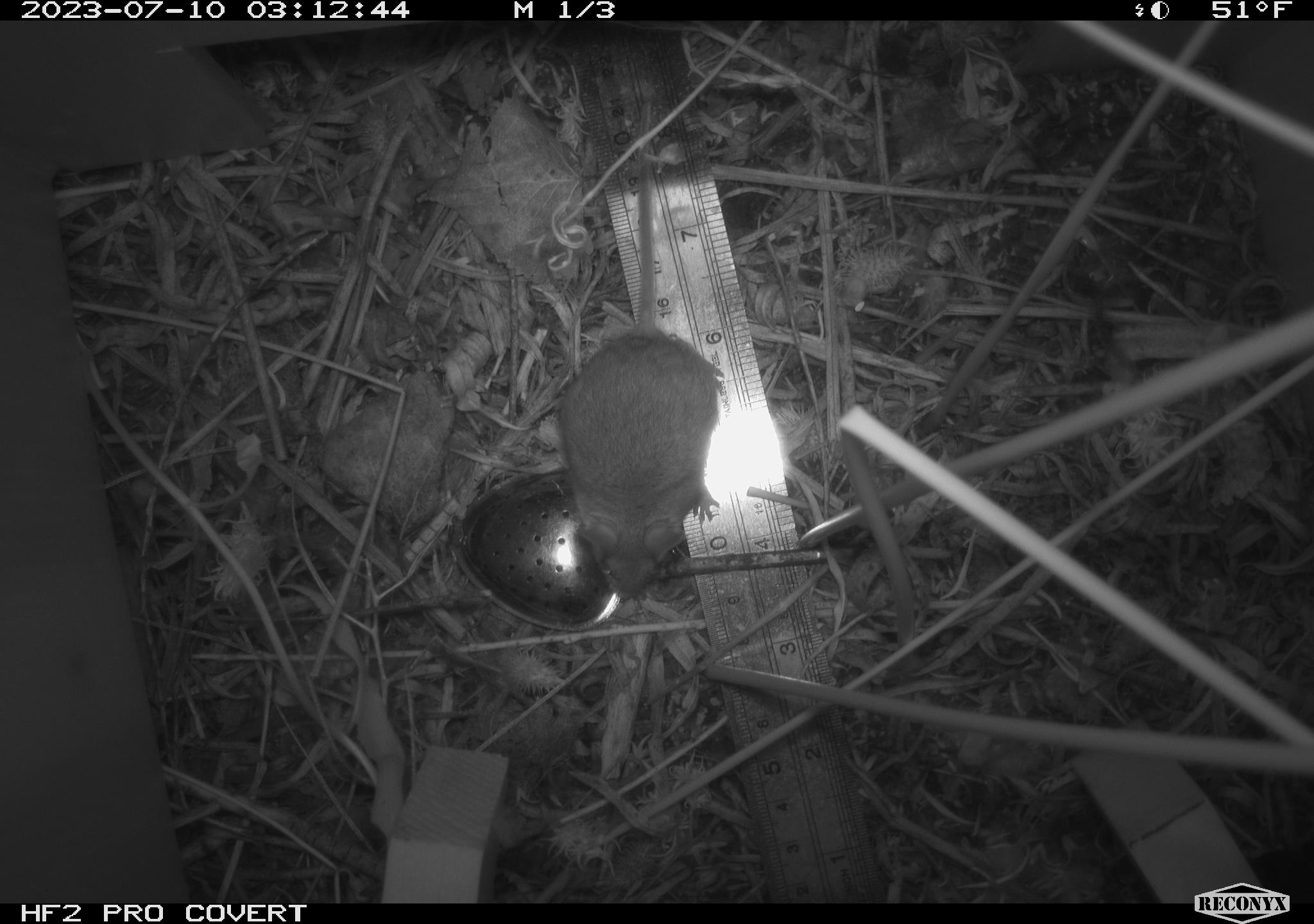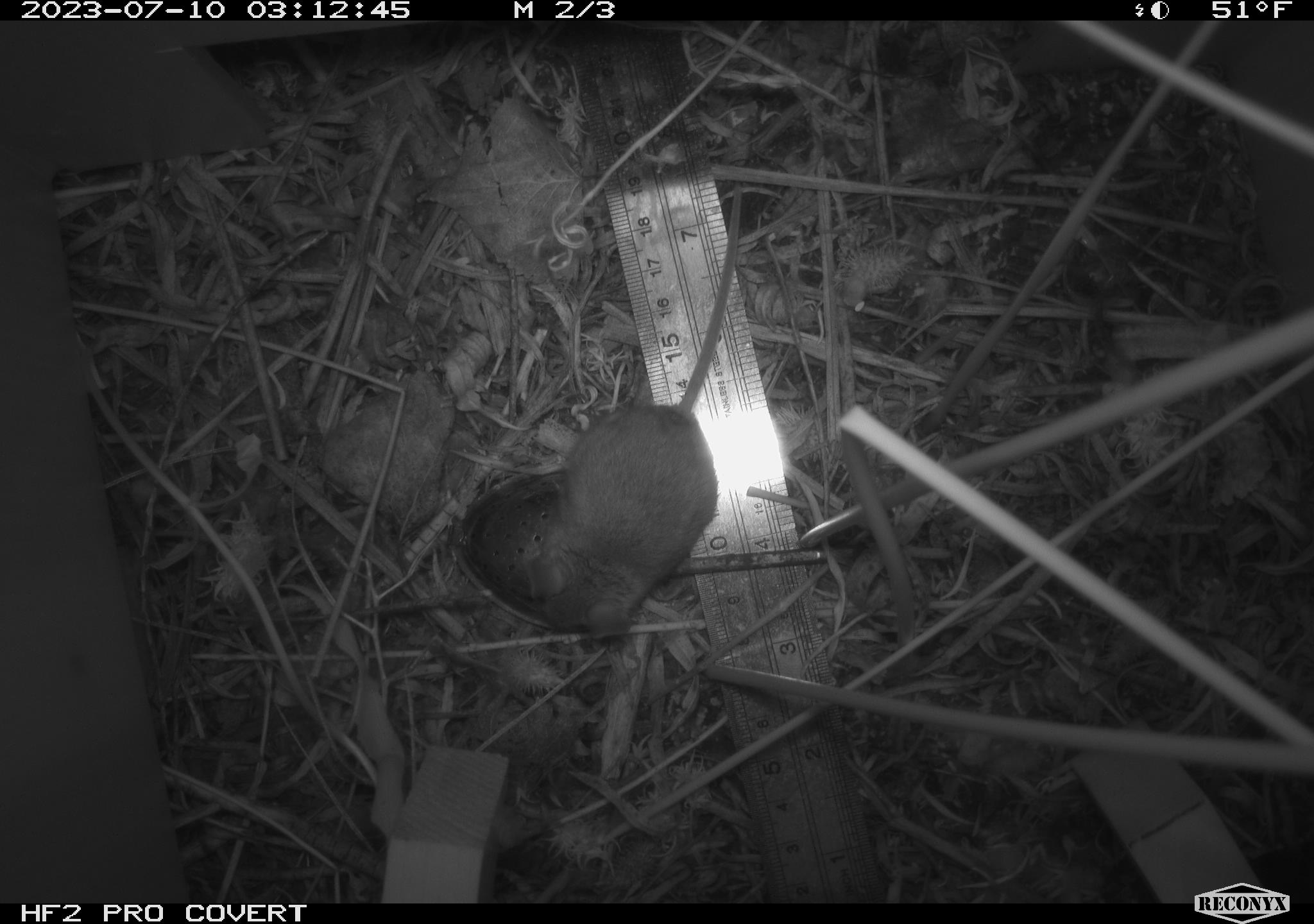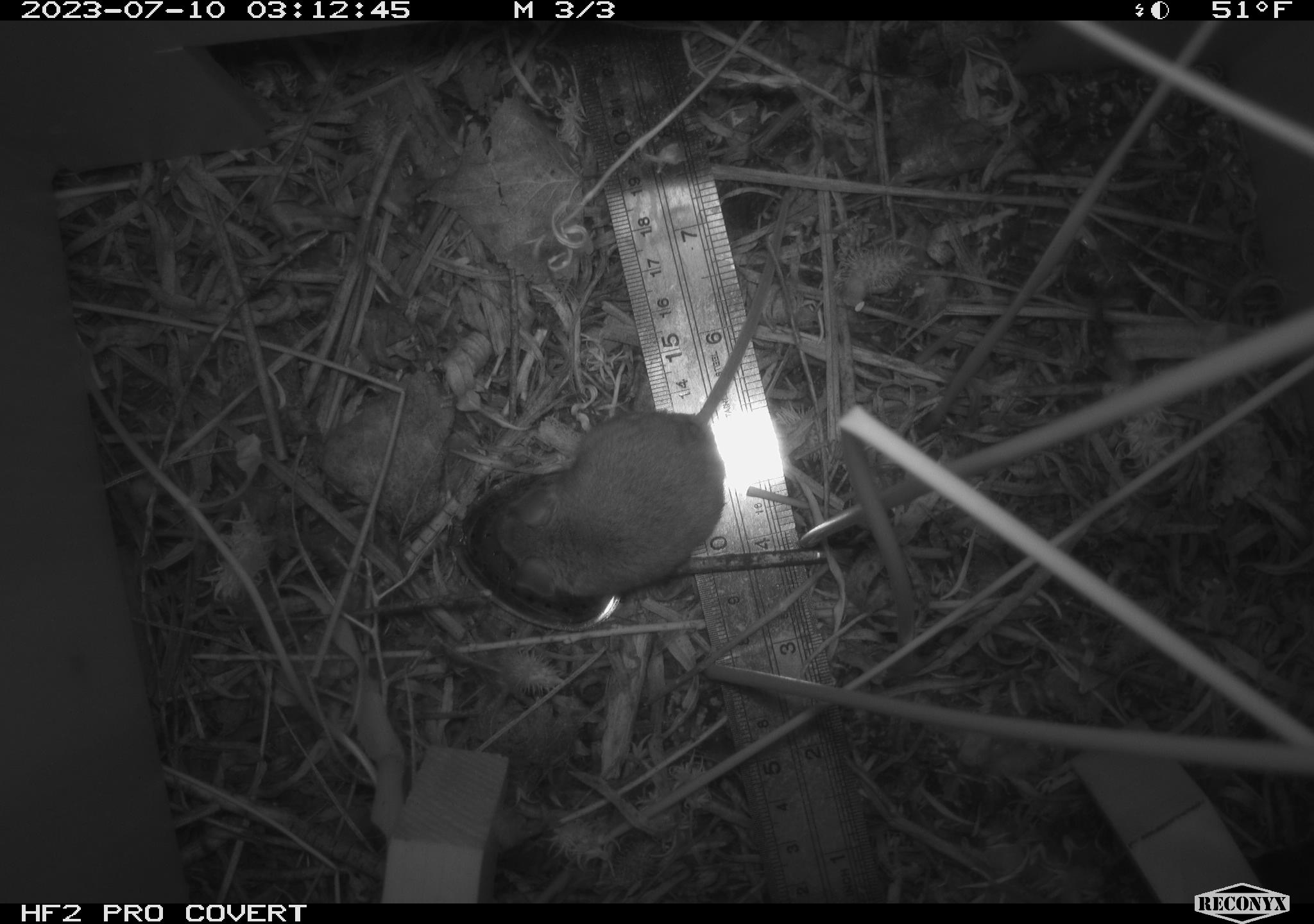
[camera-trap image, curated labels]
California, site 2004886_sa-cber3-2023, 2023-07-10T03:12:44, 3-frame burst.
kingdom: Animalia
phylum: Chordata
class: Mammalia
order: Rodentia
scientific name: Rodentia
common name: mouse species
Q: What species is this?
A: Mouse species (Rodentia).